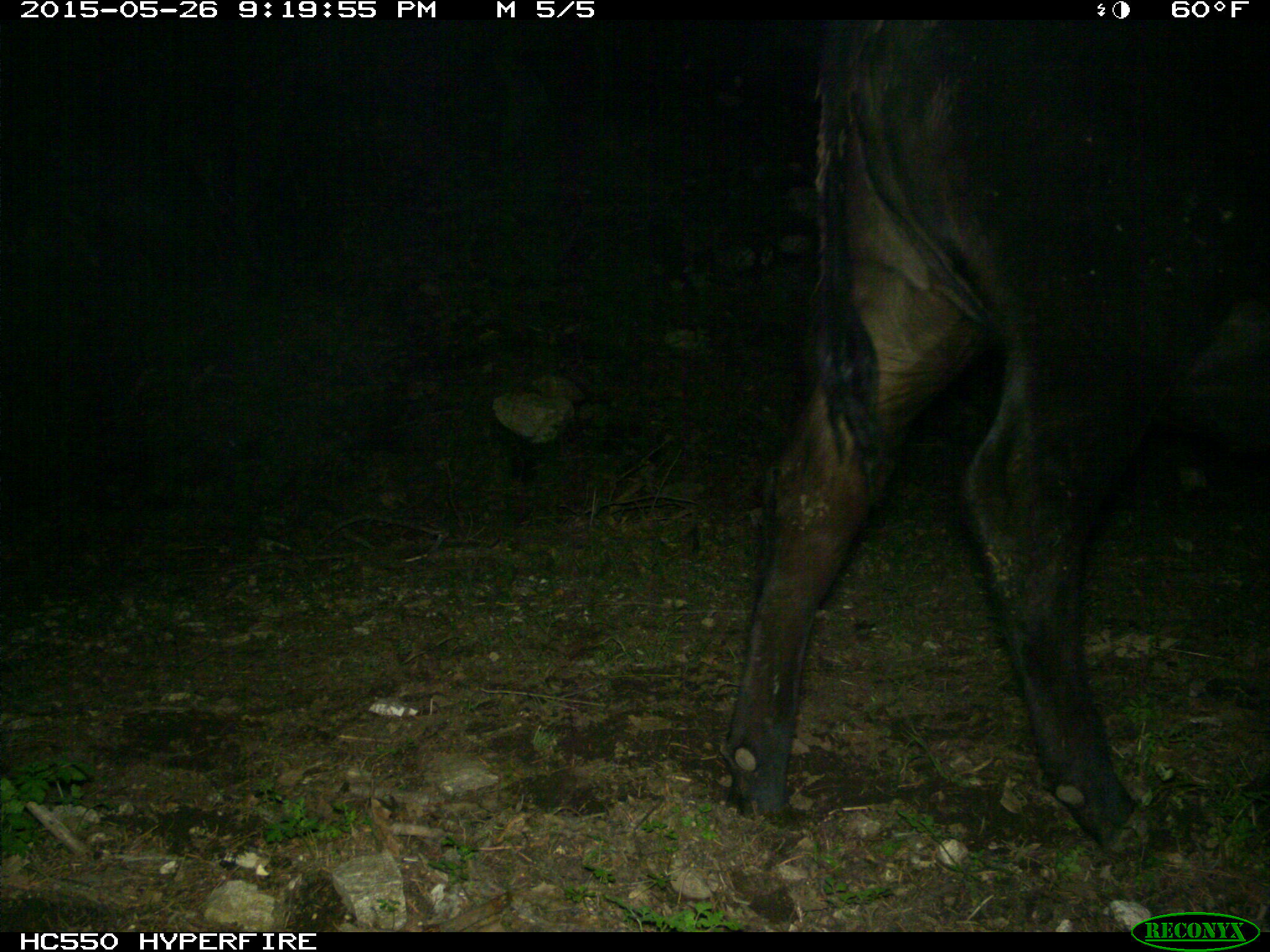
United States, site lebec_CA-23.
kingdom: Animalia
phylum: Chordata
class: Mammalia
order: Artiodactyla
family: Bovidae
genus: Bos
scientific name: Bos taurus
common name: domestic cow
Bos taurus (domestic cow).